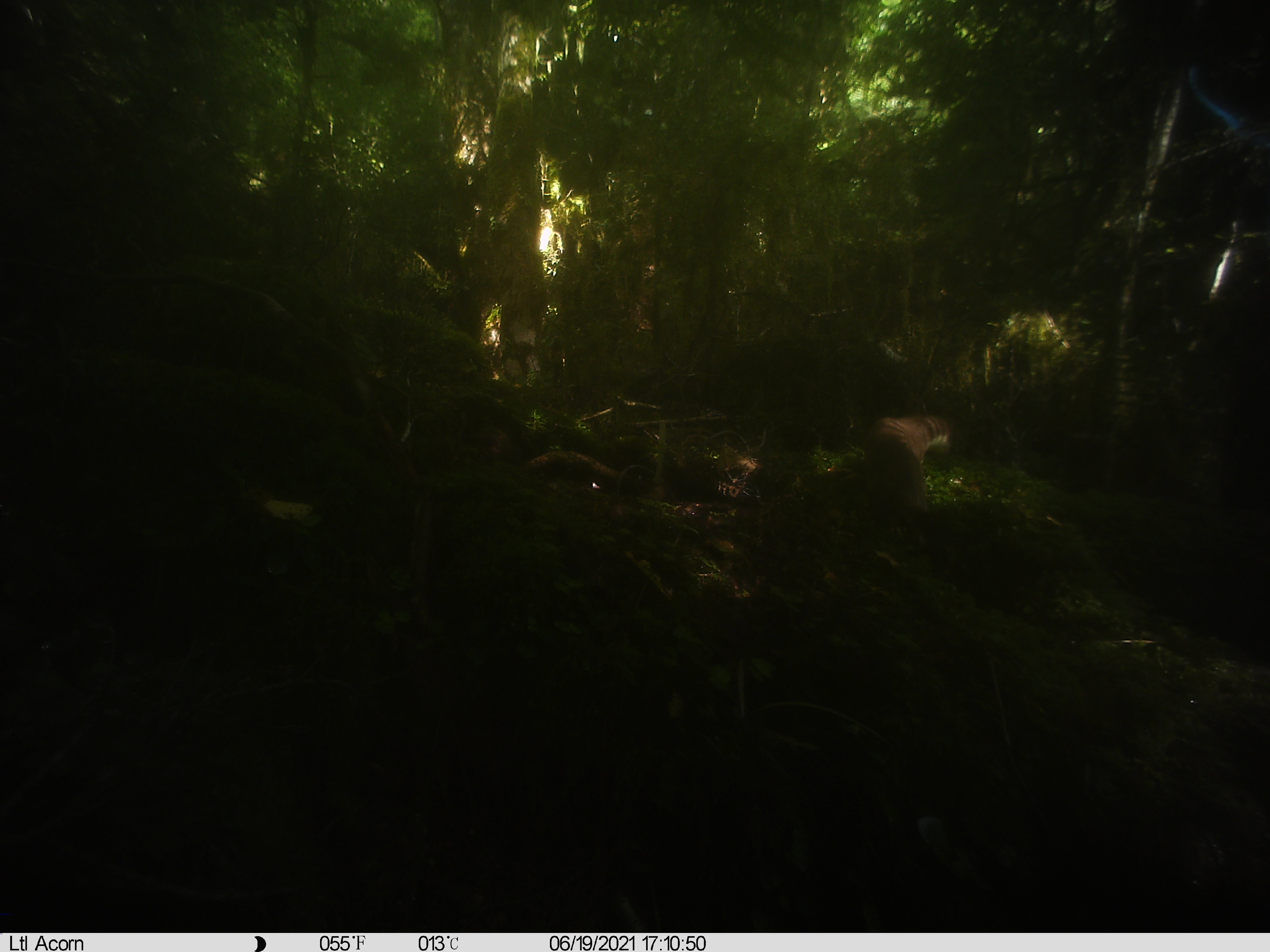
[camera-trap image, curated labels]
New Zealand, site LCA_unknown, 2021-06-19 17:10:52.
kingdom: Animalia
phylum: Chordata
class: Mammalia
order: Carnivora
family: Mustelidae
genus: Mustela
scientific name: Mustela erminea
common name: stoat